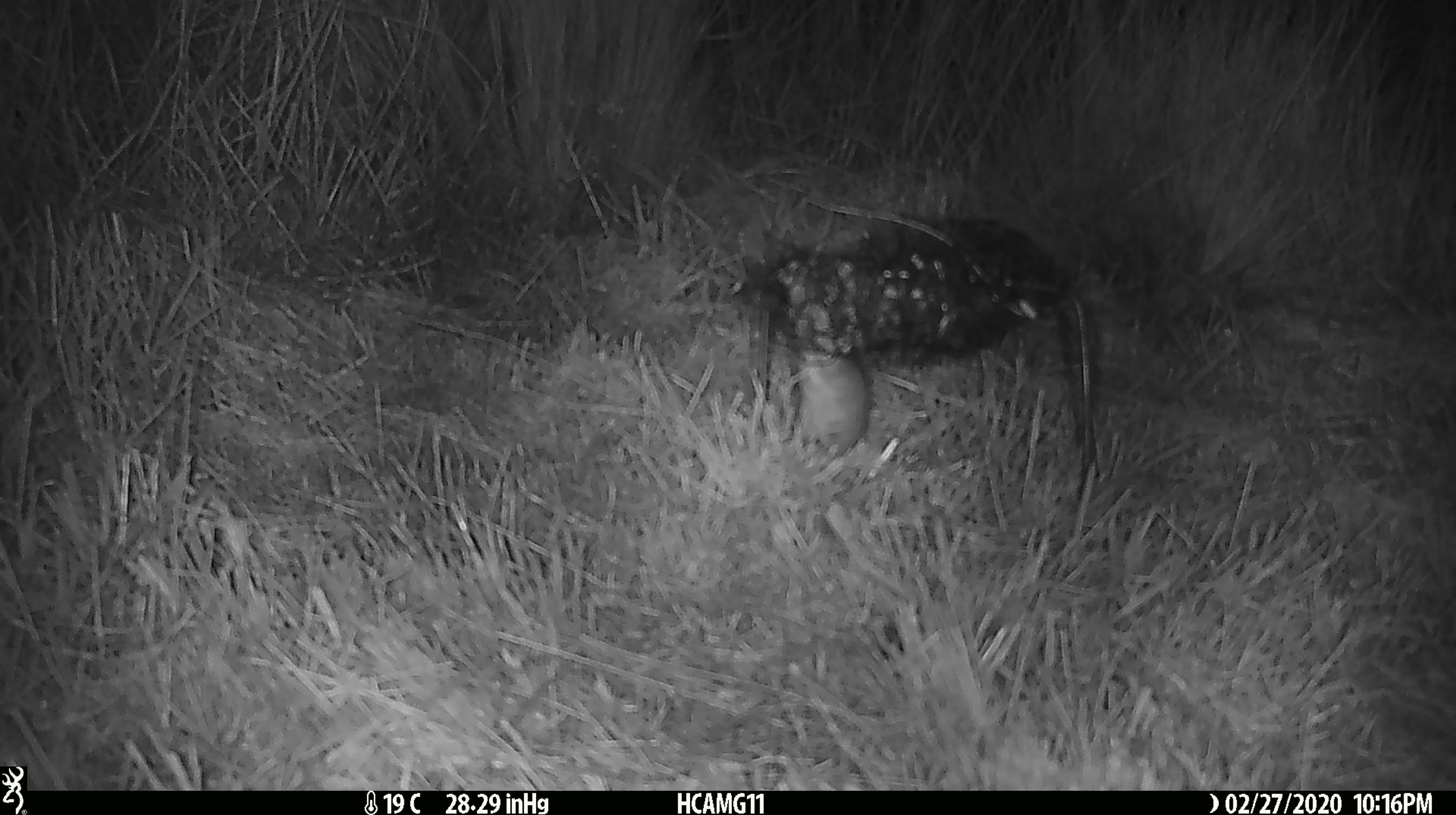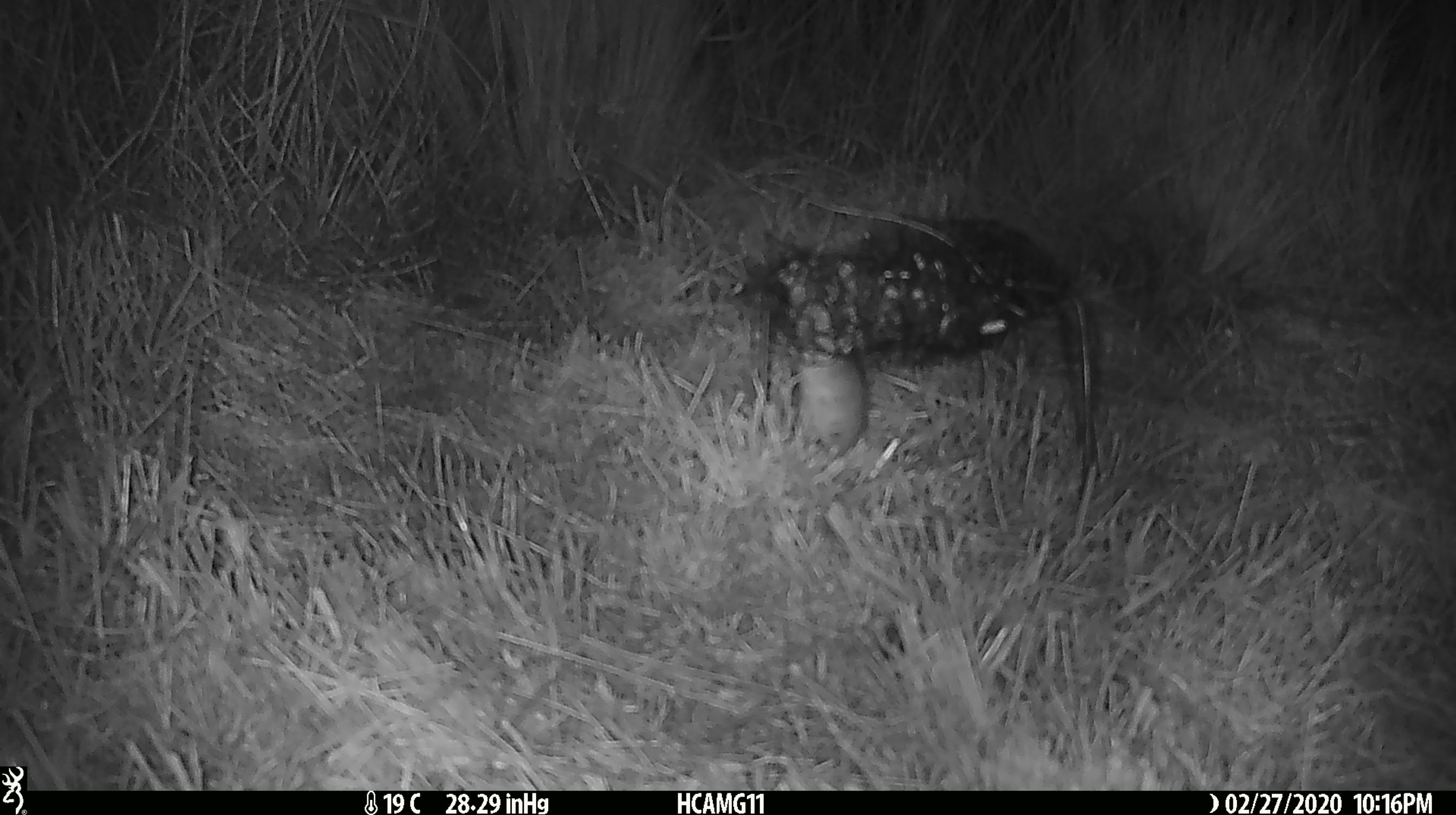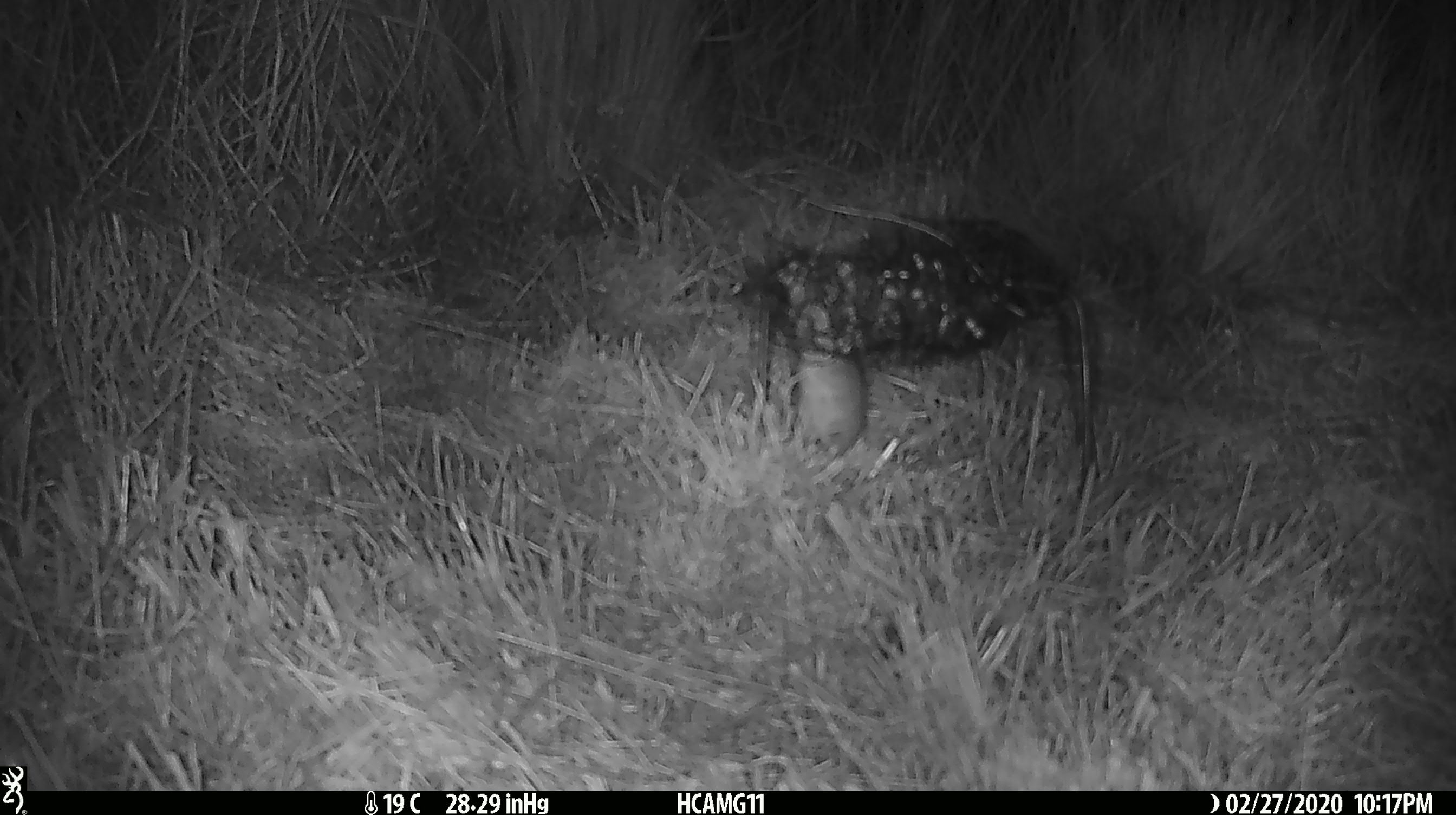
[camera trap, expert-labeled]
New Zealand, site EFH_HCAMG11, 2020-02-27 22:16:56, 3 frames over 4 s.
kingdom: Animalia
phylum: Chordata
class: Mammalia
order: Rodentia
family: Muridae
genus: Mus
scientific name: Mus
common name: mouse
Mouse (Mus).